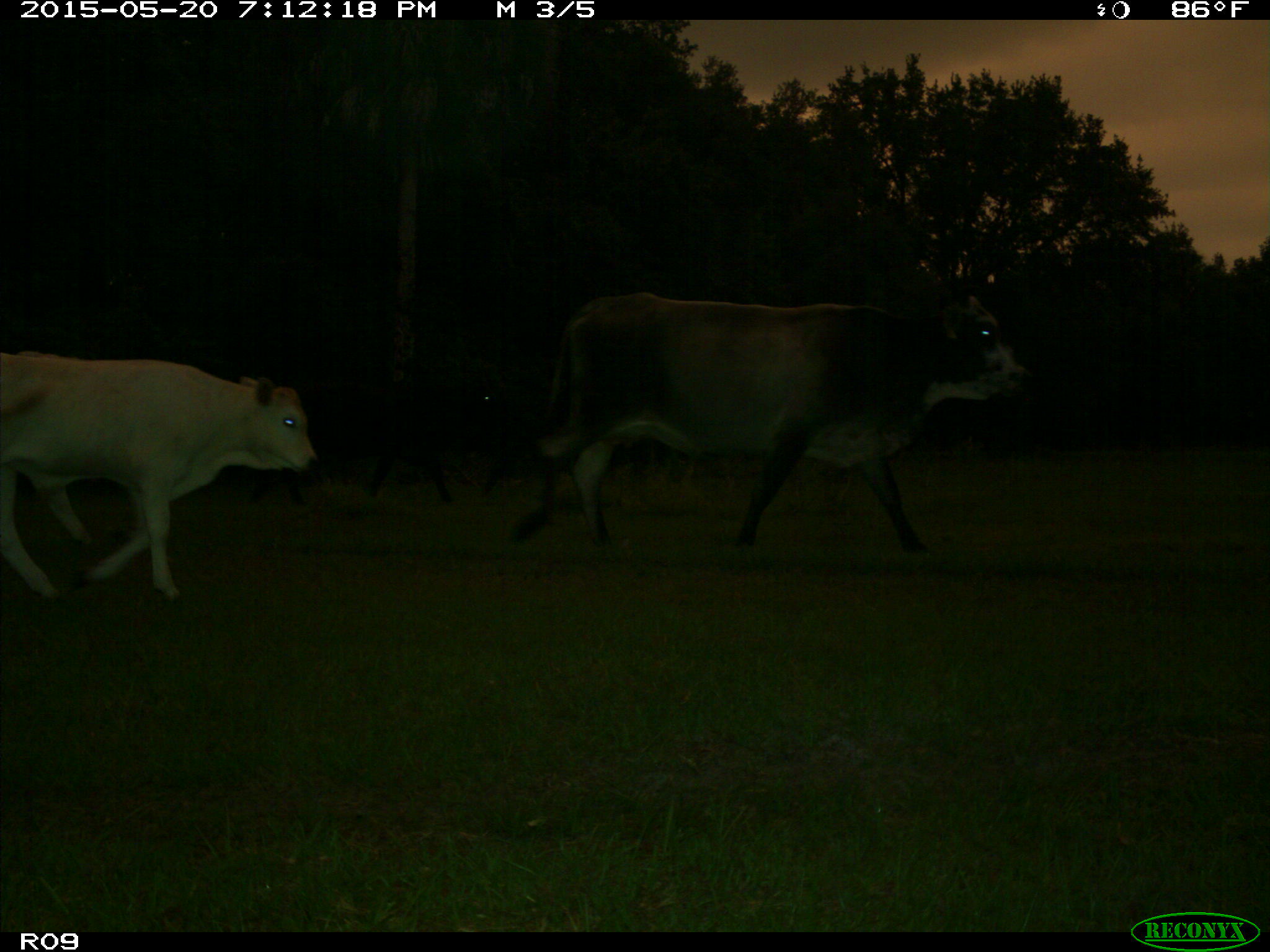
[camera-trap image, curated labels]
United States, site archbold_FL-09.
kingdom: Animalia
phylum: Chordata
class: Mammalia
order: Artiodactyla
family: Bovidae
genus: Bos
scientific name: Bos taurus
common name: domestic cow